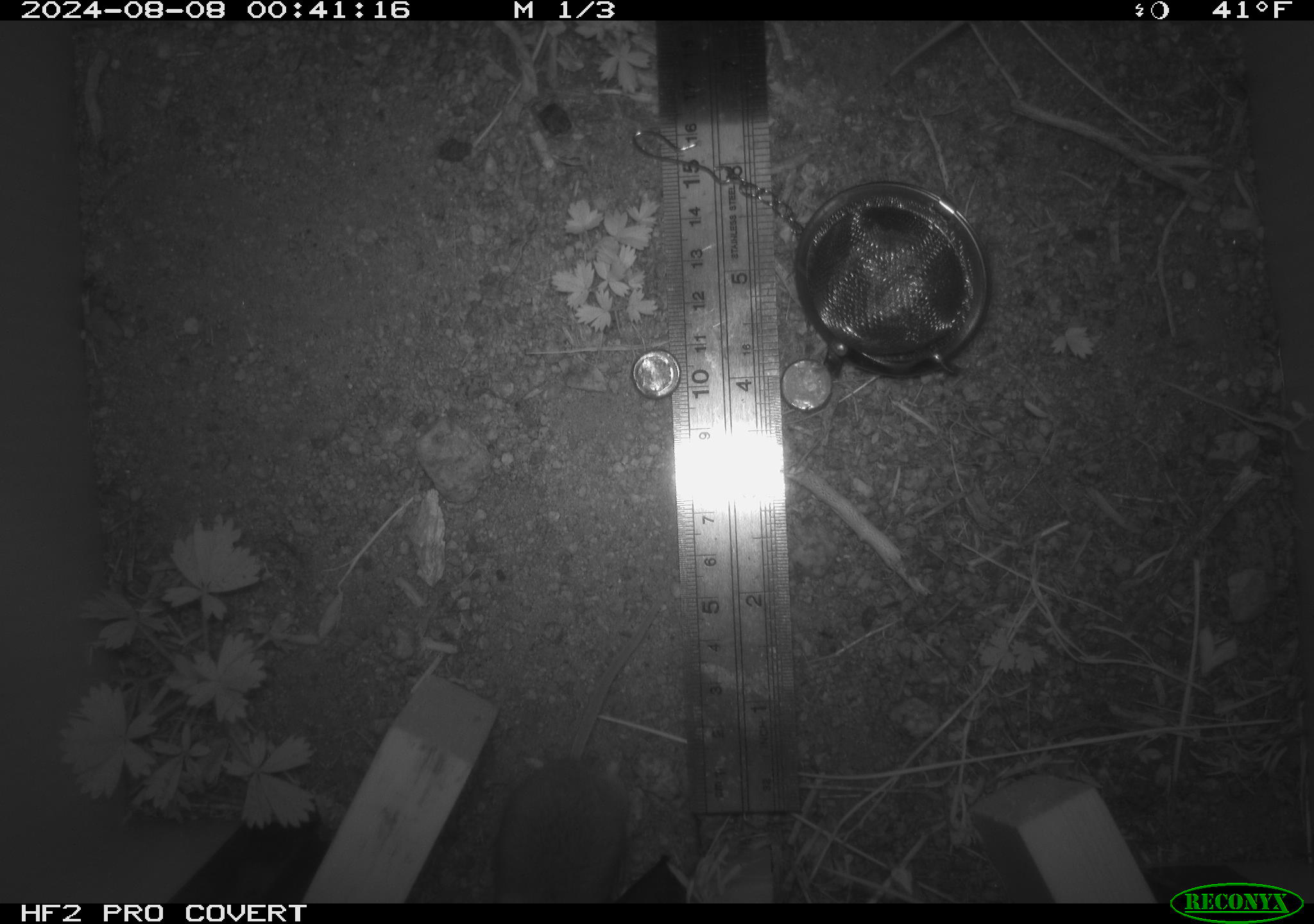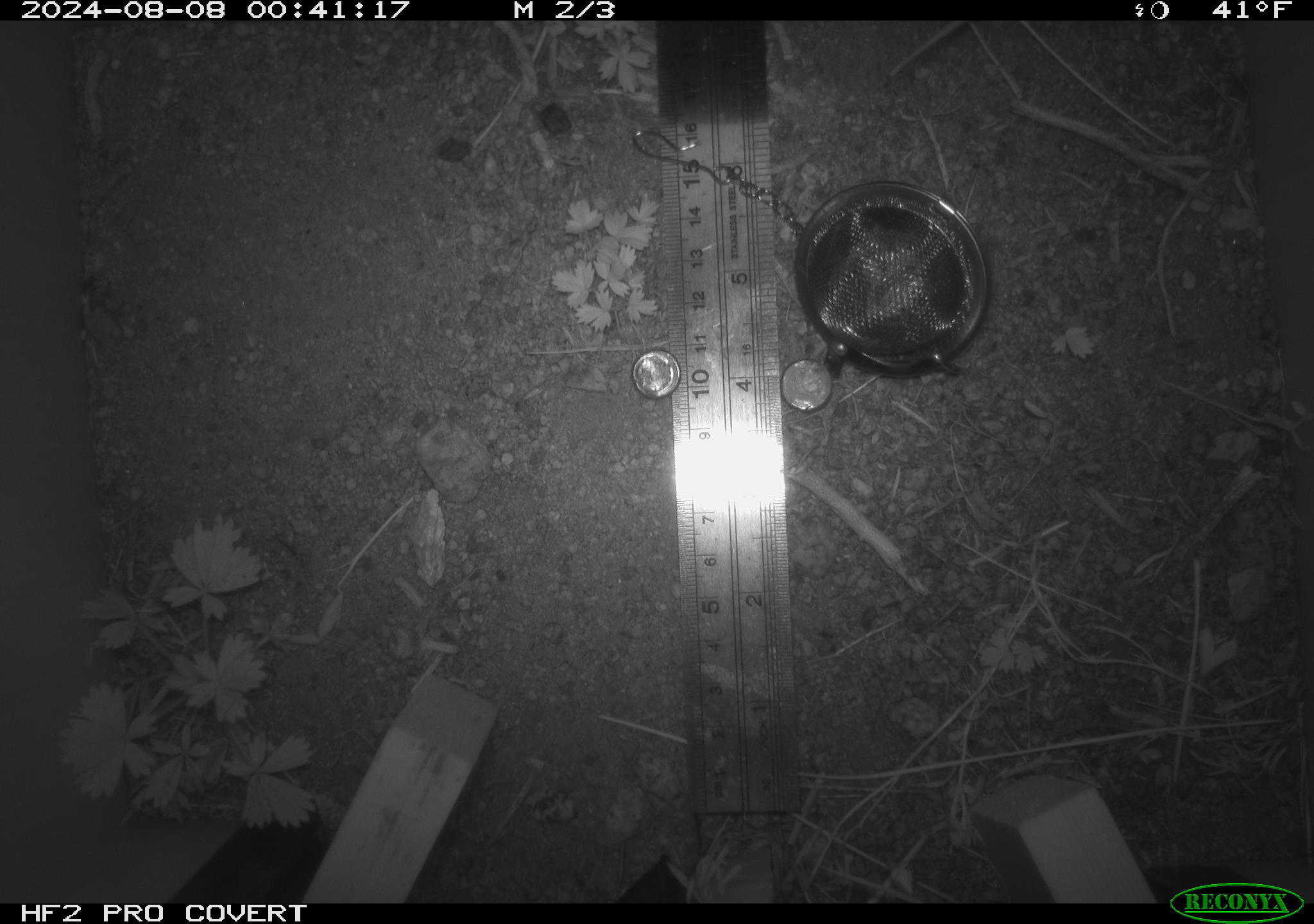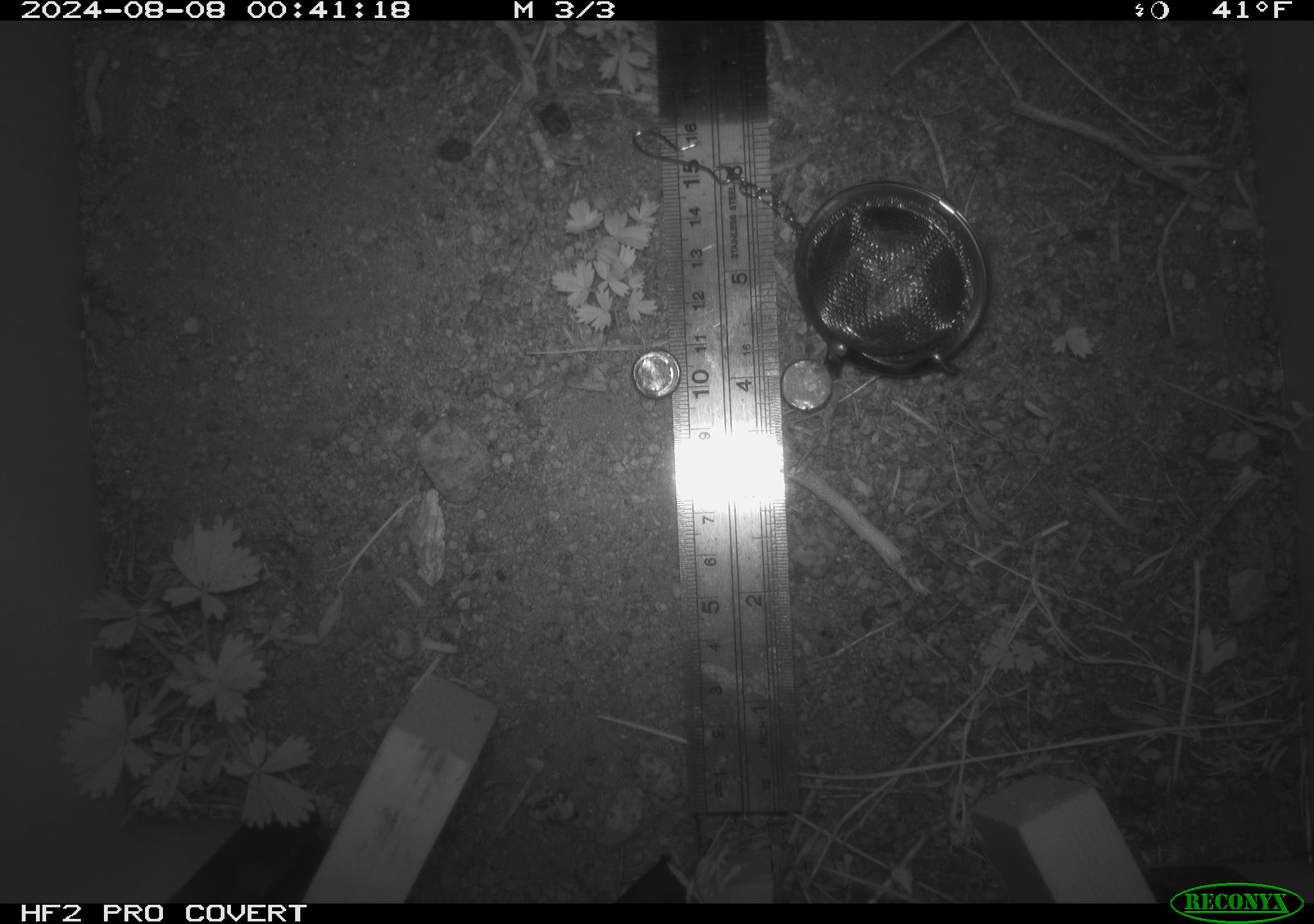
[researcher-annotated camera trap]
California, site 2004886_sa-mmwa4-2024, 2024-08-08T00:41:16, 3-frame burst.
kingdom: Animalia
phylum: Chordata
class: Mammalia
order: Rodentia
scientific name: Rodentia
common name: mouse species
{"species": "mouse species (Rodentia)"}